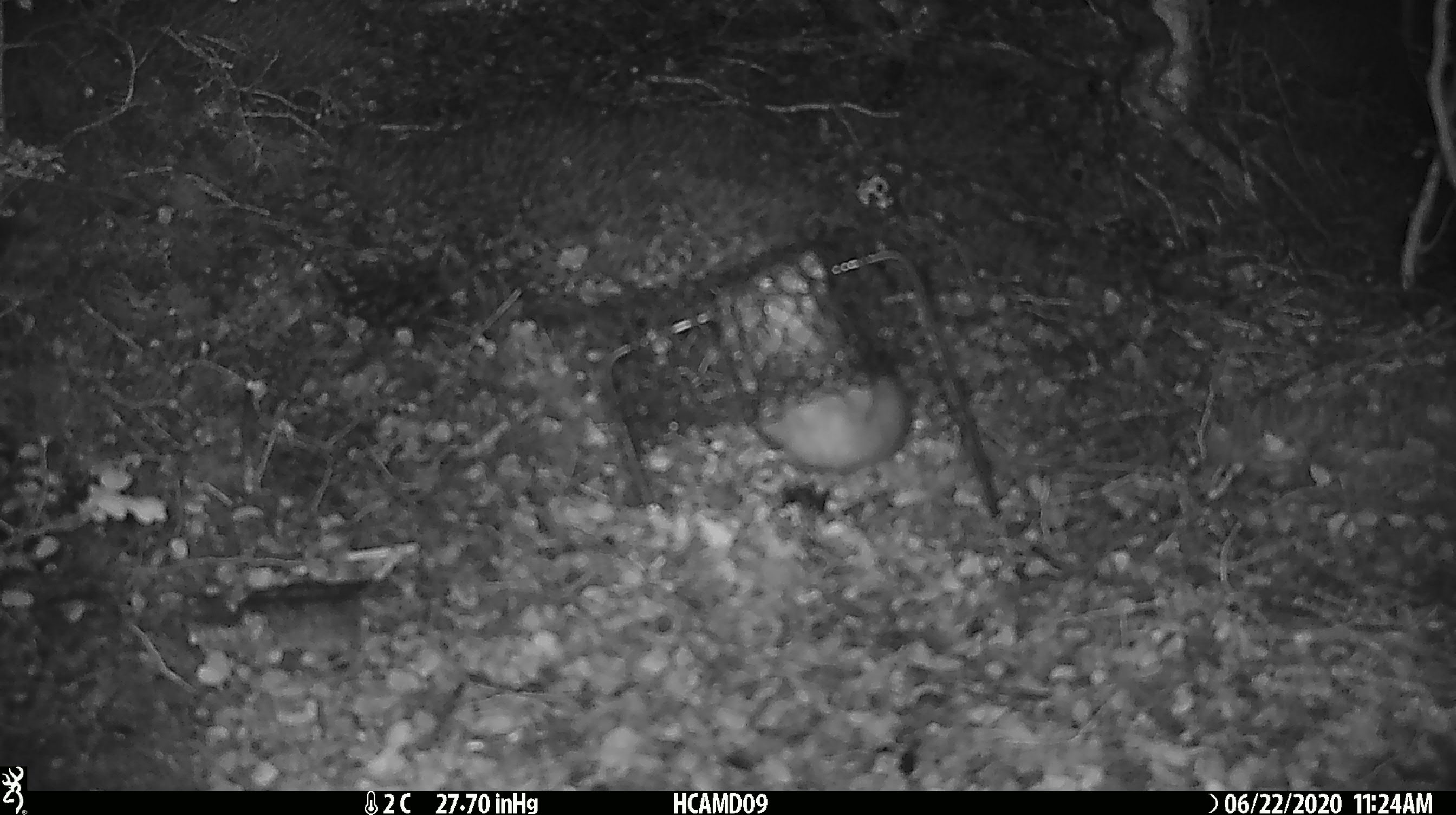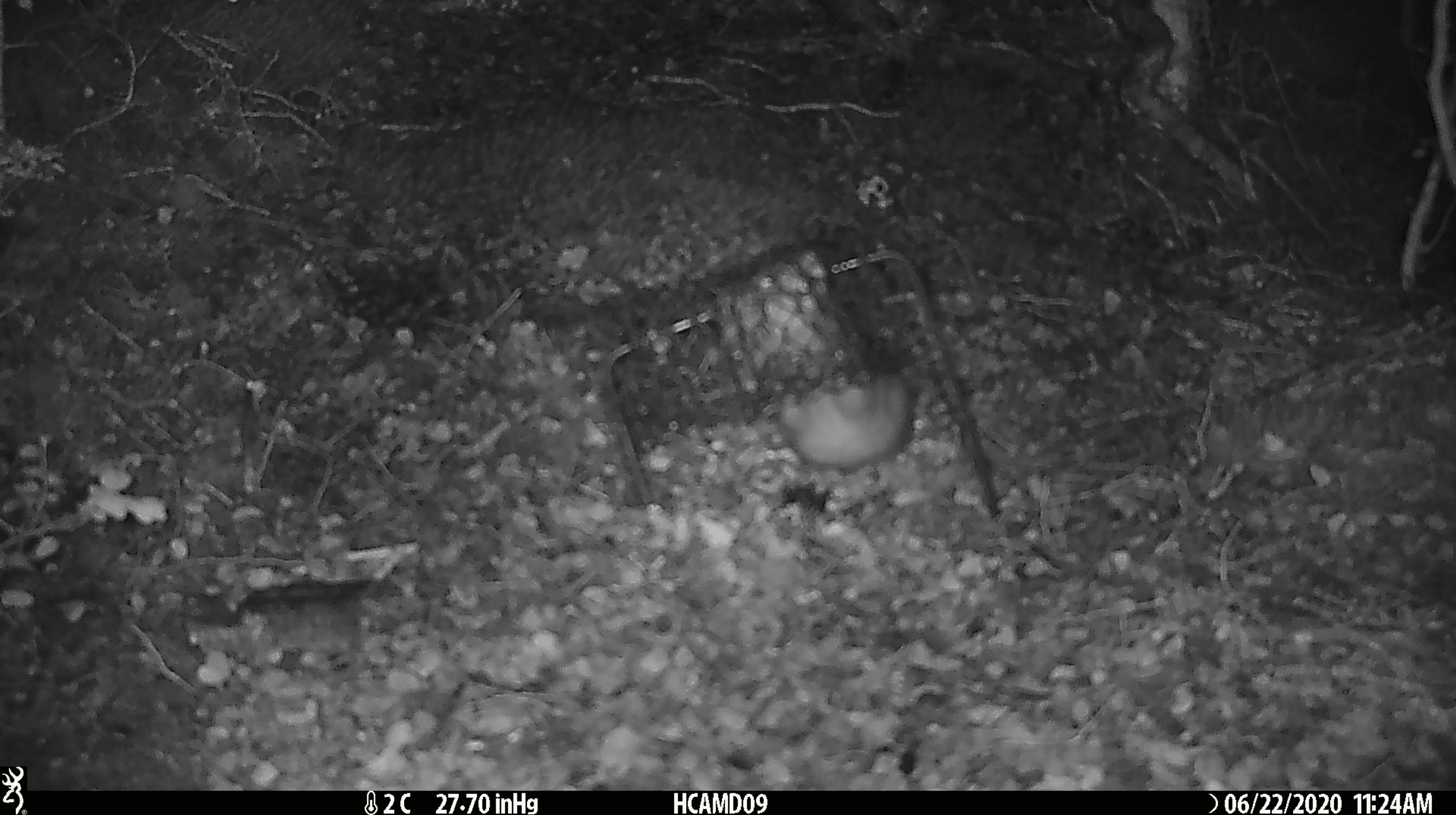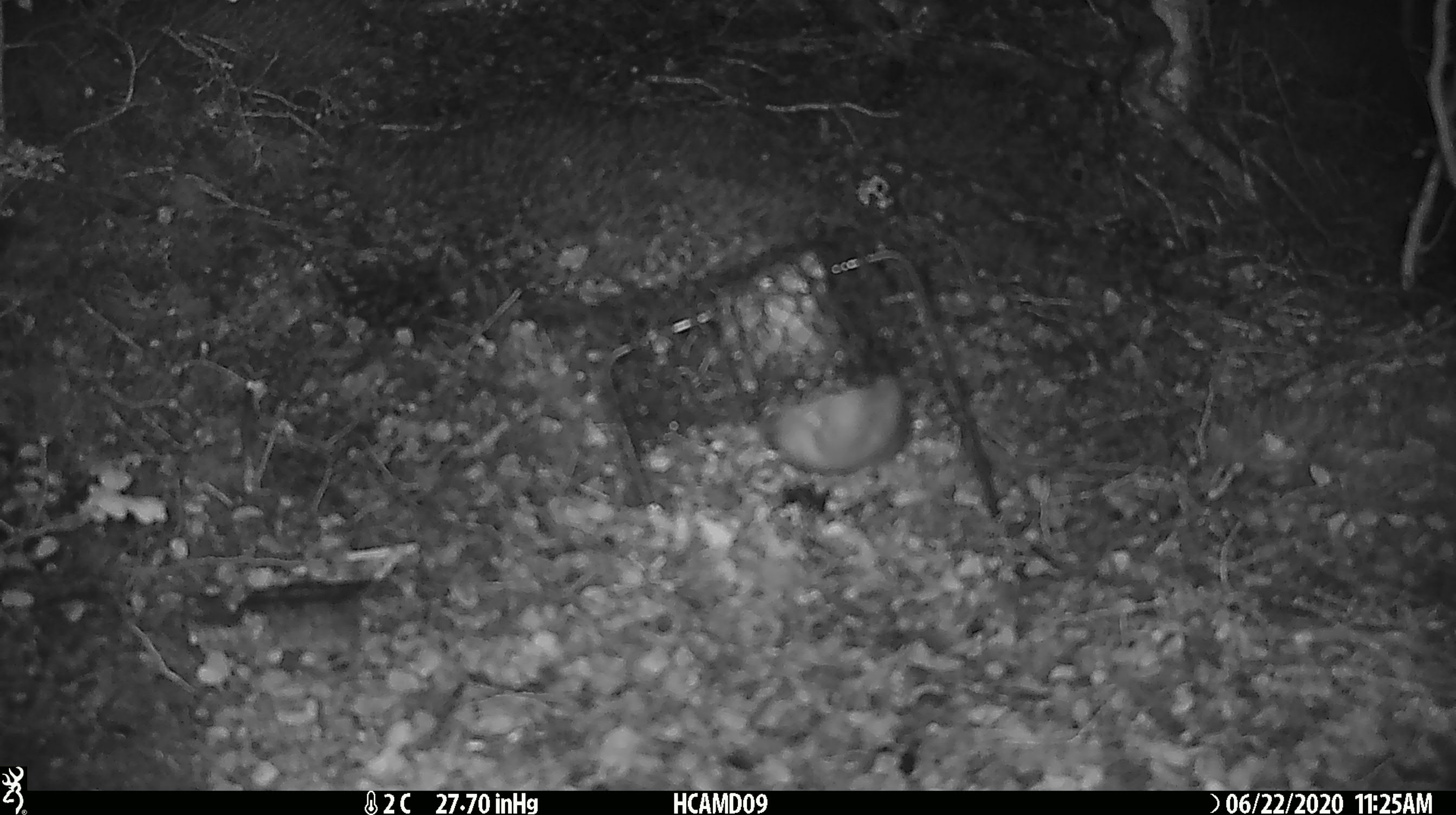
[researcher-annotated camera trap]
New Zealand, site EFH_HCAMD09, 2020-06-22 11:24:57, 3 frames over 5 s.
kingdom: Animalia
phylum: Chordata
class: Mammalia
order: Rodentia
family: Muridae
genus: Rattus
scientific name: Rattus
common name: rat